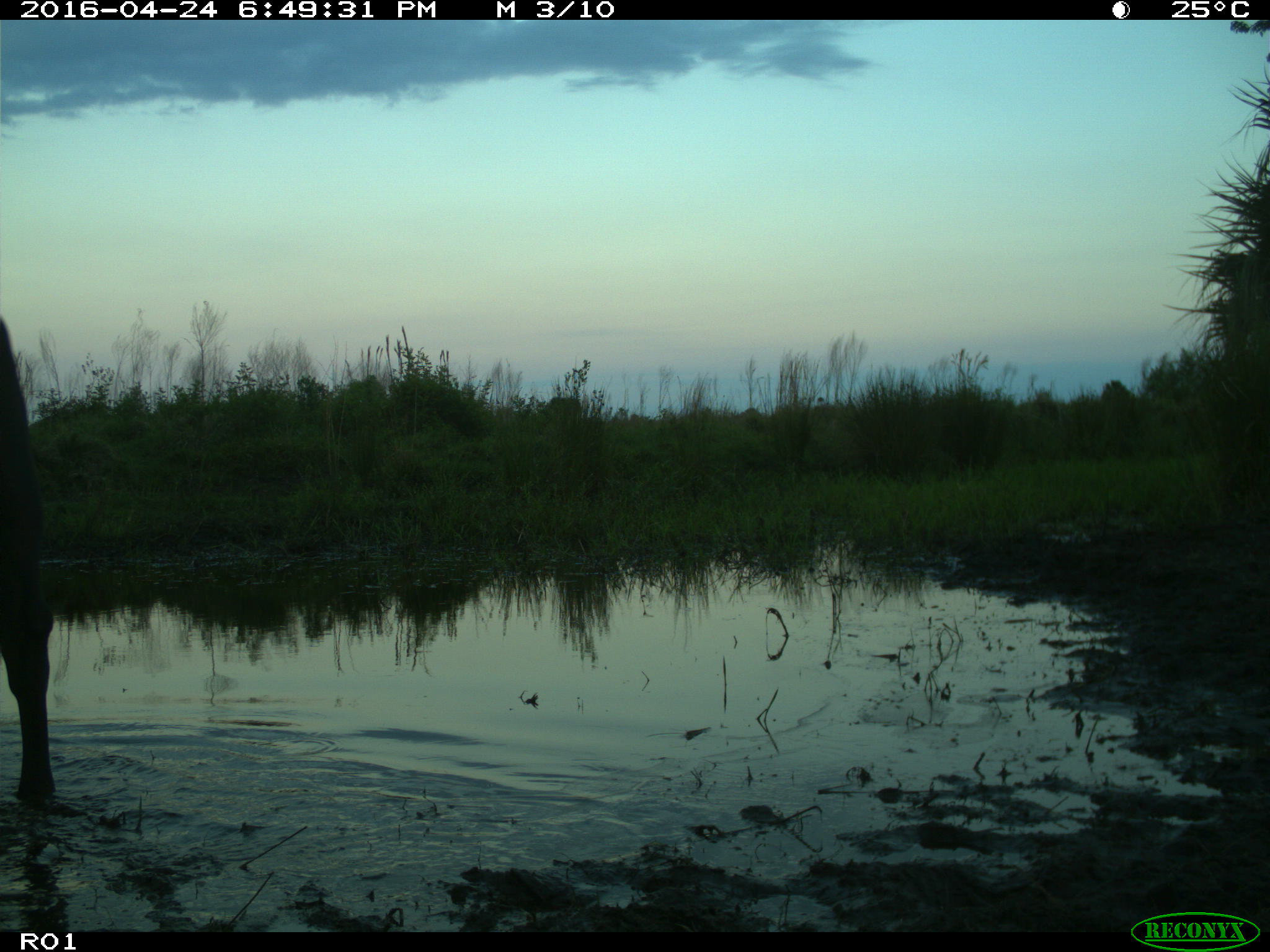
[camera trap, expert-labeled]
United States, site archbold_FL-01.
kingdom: Animalia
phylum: Chordata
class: Mammalia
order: Artiodactyla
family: Bovidae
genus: Bos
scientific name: Bos taurus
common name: domestic cow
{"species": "Bos taurus (domestic cow)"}